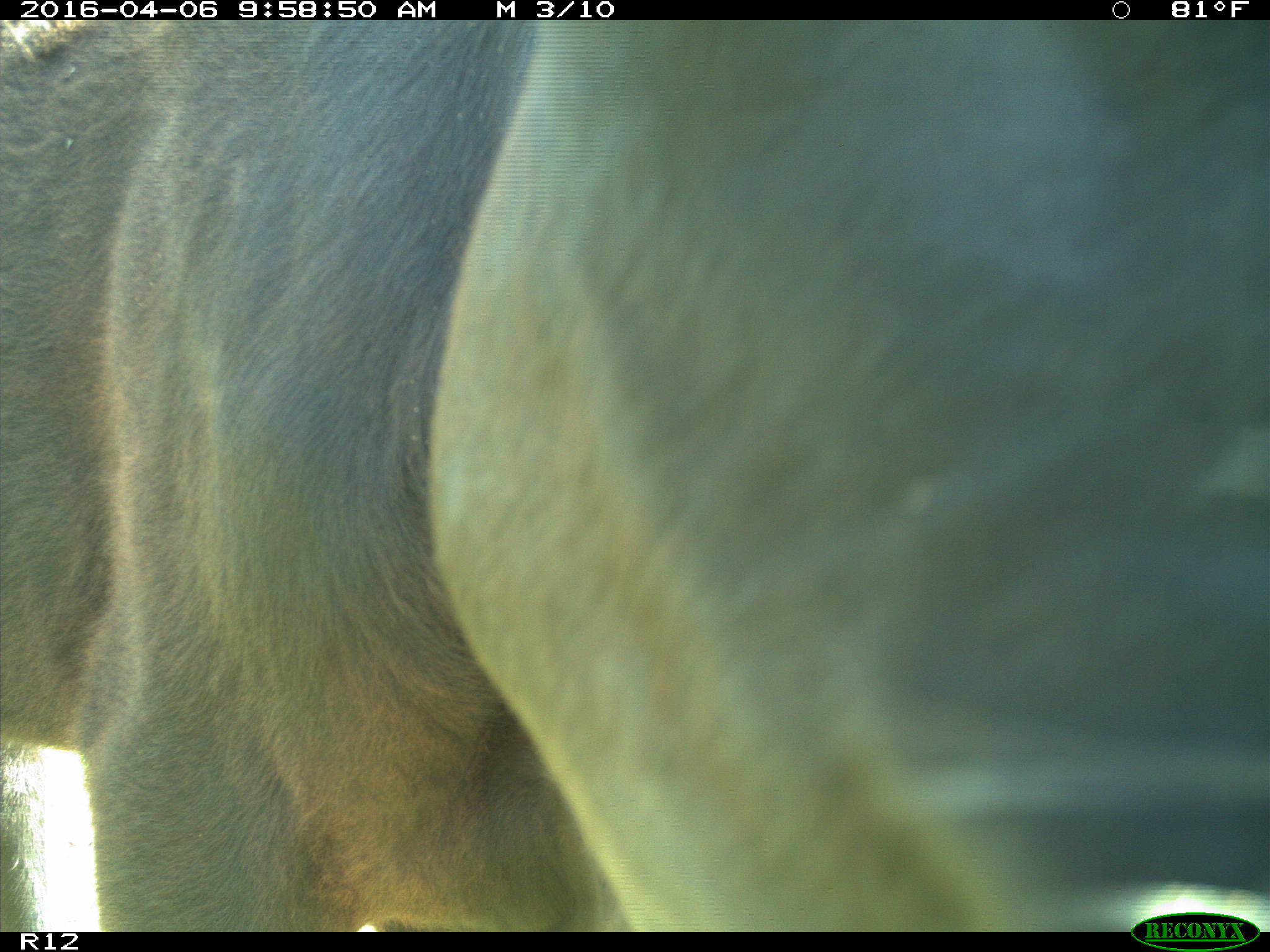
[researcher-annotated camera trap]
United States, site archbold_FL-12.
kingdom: Animalia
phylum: Chordata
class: Mammalia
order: Artiodactyla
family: Bovidae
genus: Bos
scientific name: Bos taurus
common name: domestic cow